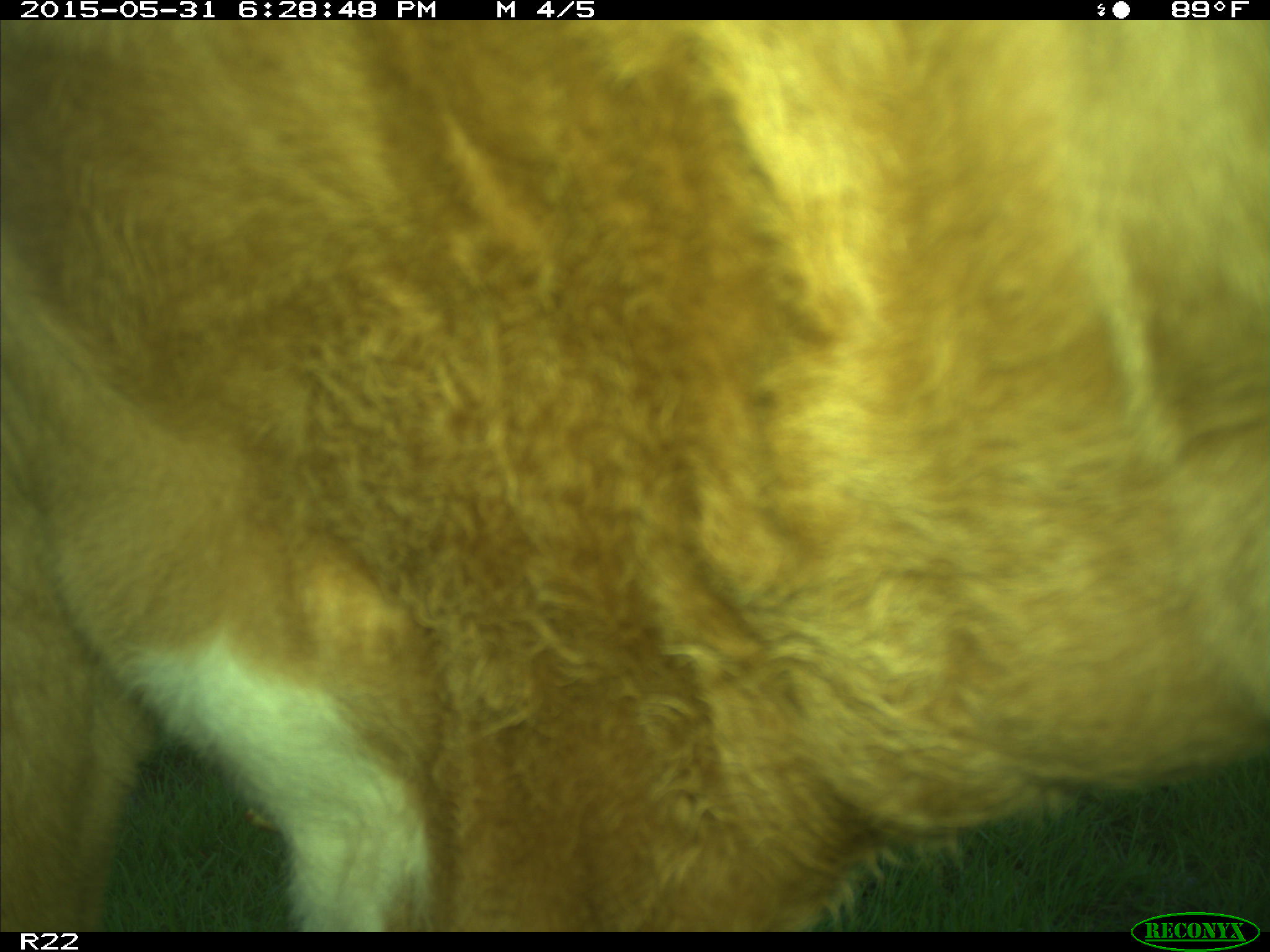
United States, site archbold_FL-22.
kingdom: Animalia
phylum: Chordata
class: Mammalia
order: Artiodactyla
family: Bovidae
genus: Bos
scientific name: Bos taurus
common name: domestic cow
Bos taurus (domestic cow).